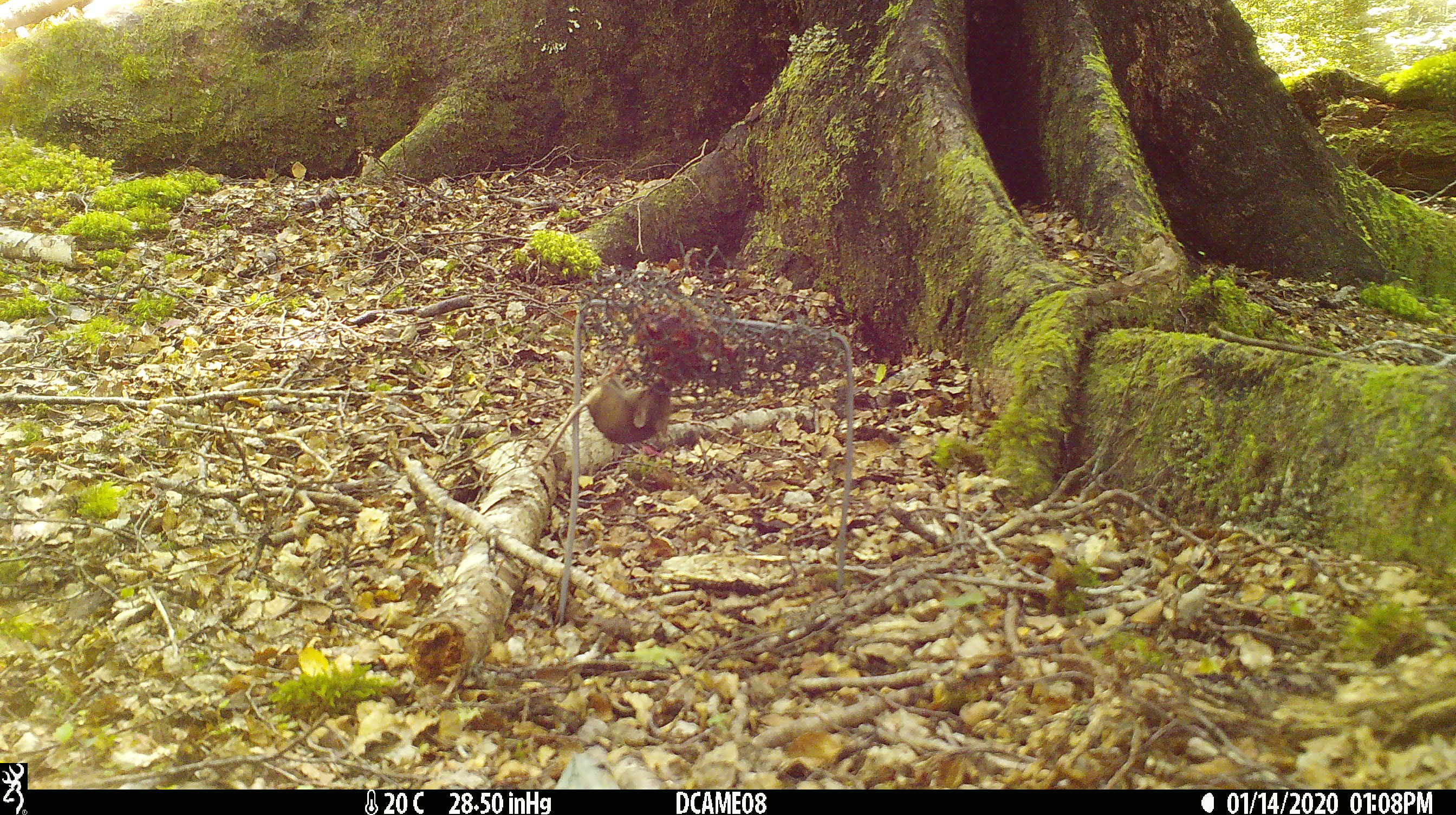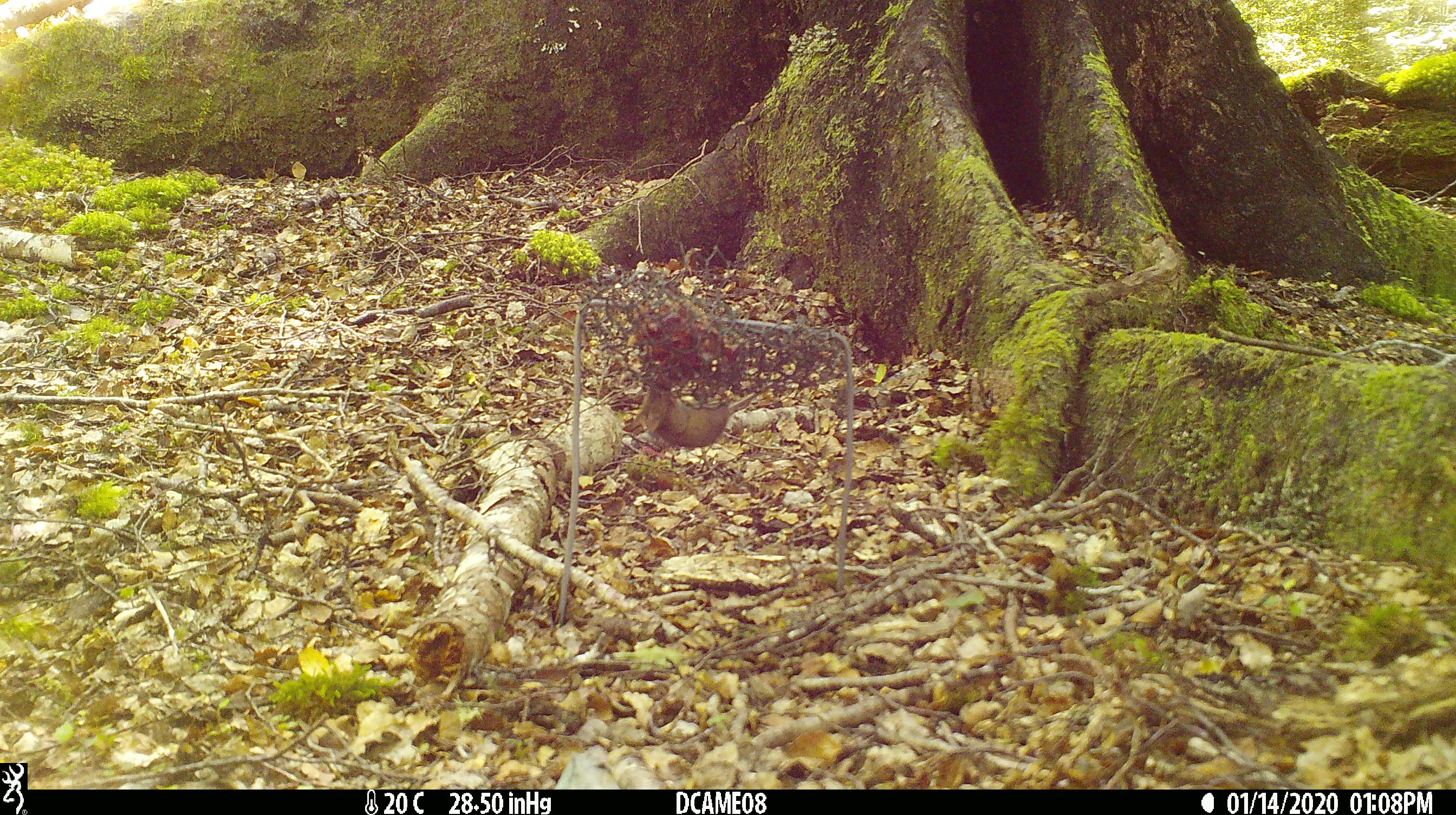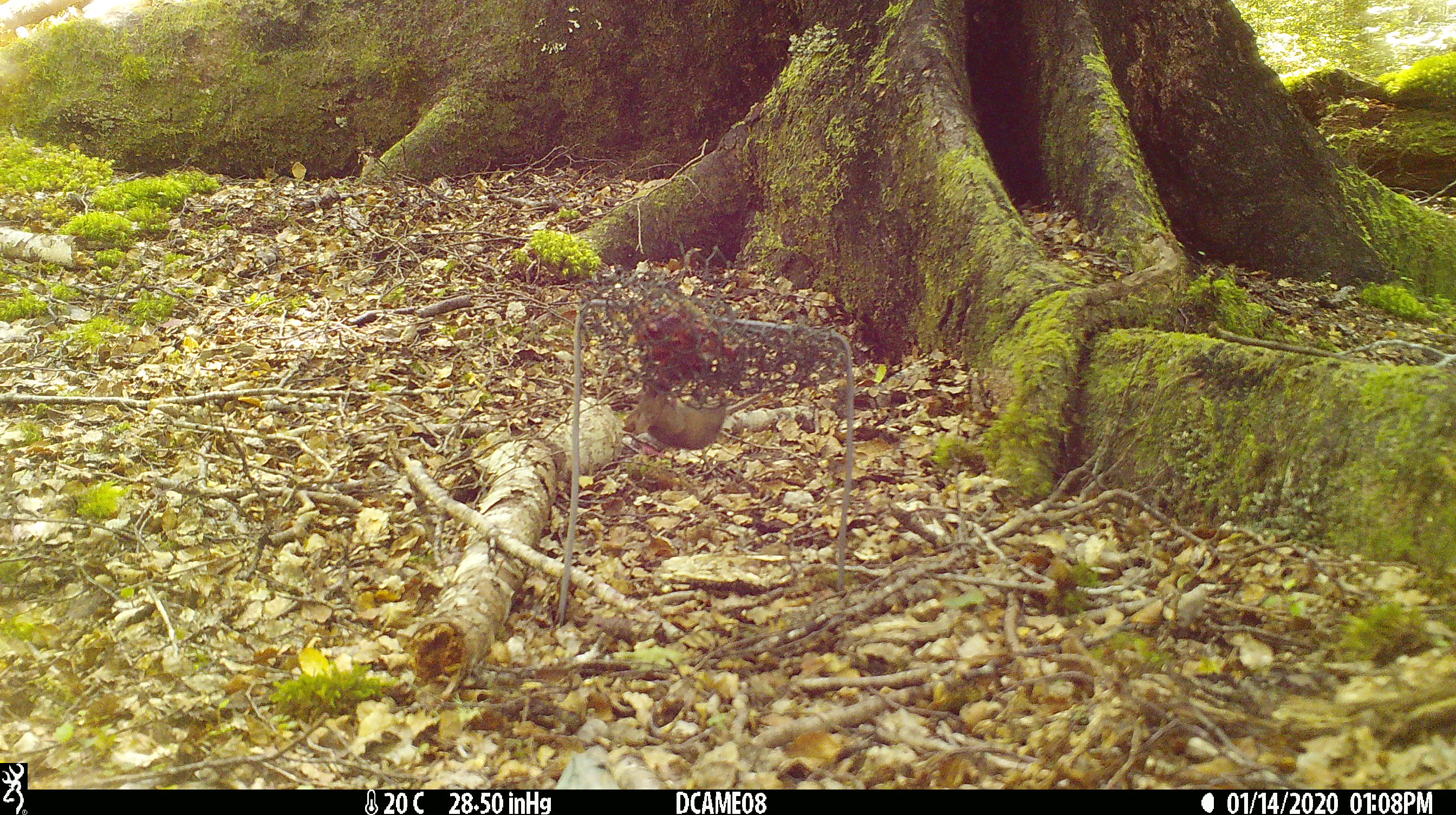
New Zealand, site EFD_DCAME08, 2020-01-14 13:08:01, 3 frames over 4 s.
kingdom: Animalia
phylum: Chordata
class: Mammalia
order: Rodentia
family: Muridae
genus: Mus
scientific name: Mus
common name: mouse